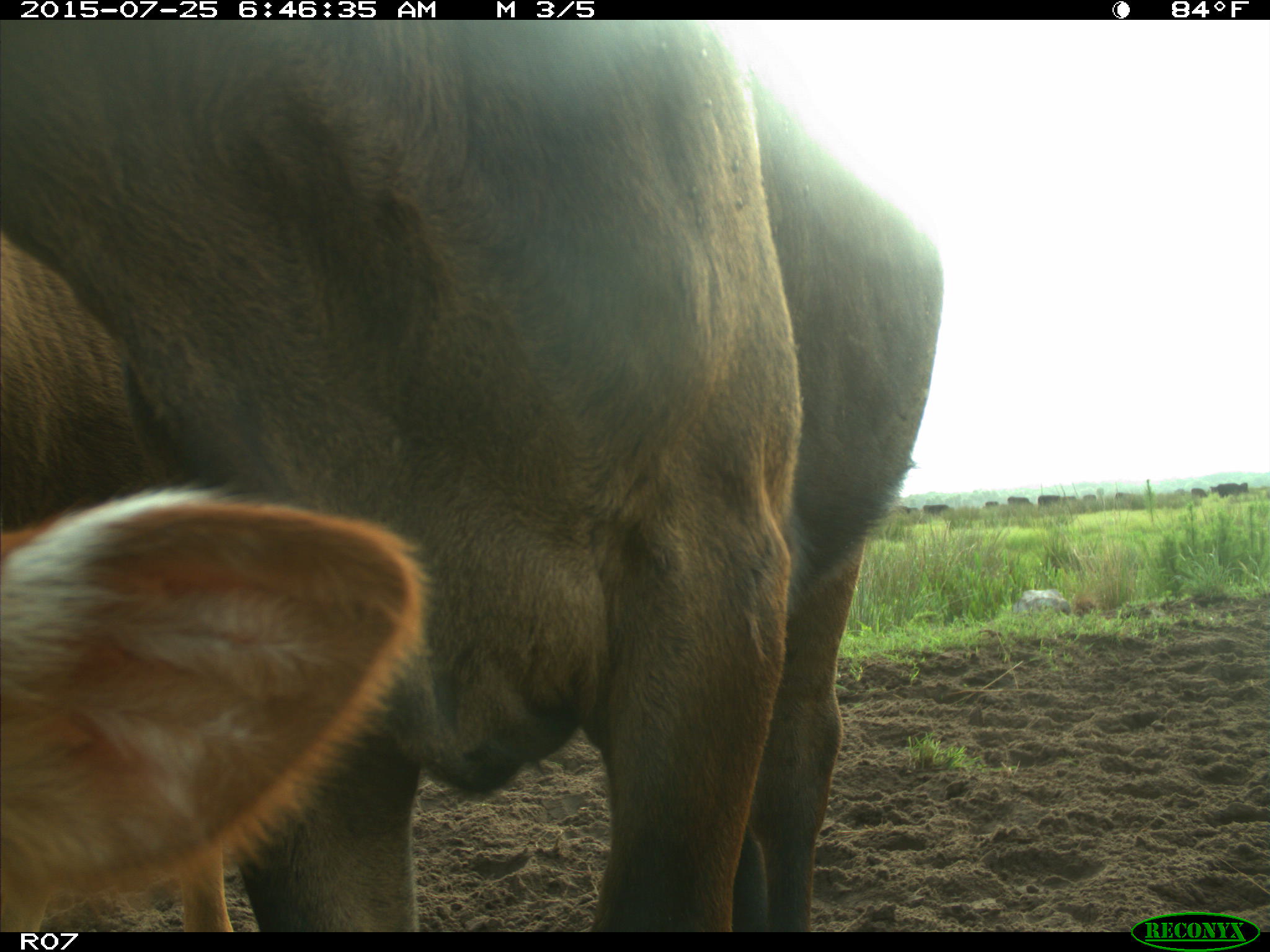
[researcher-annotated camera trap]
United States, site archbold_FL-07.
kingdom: Animalia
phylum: Chordata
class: Mammalia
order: Artiodactyla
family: Bovidae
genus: Bos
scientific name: Bos taurus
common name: domestic cow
Bos taurus (domestic cow).